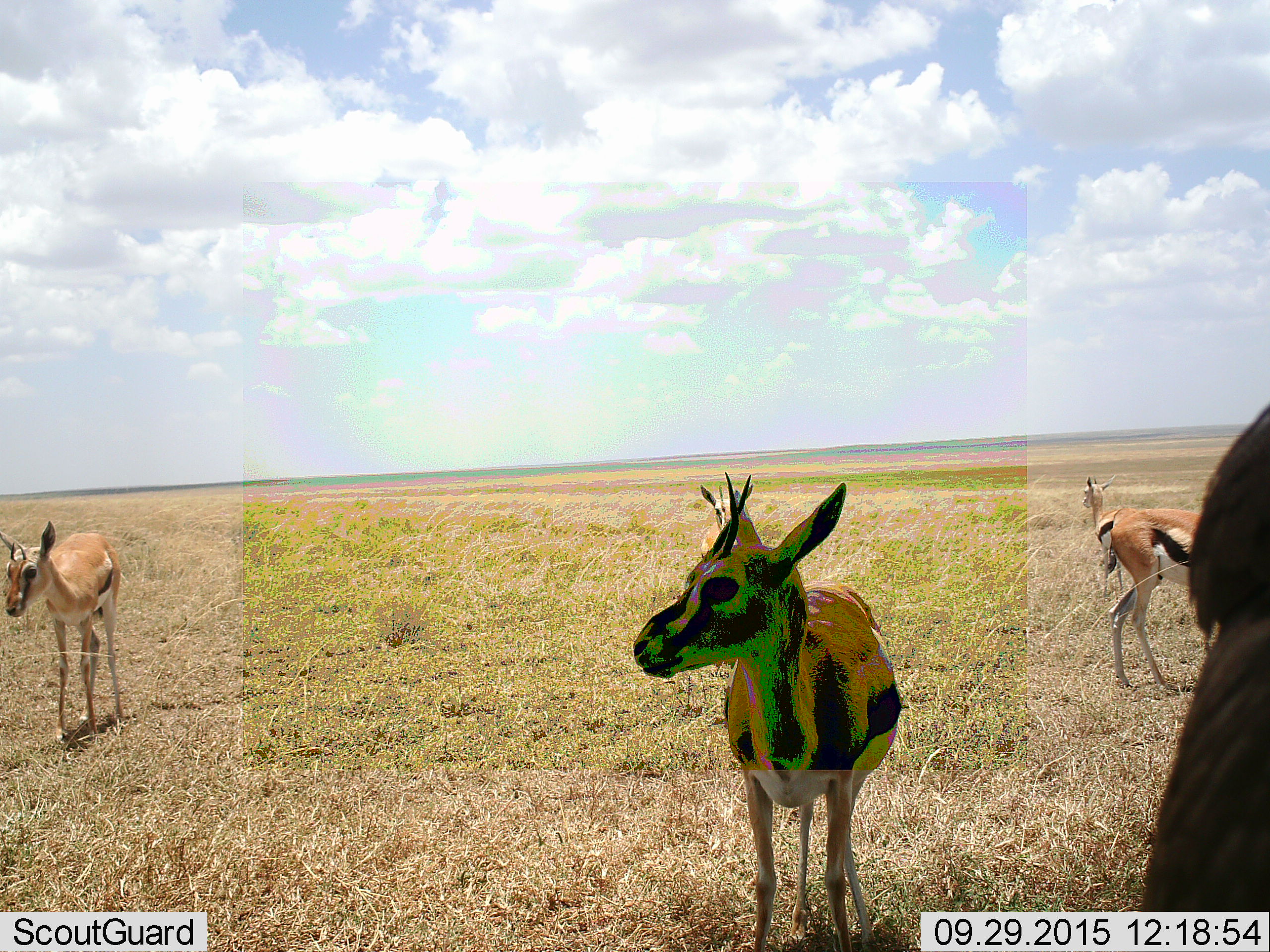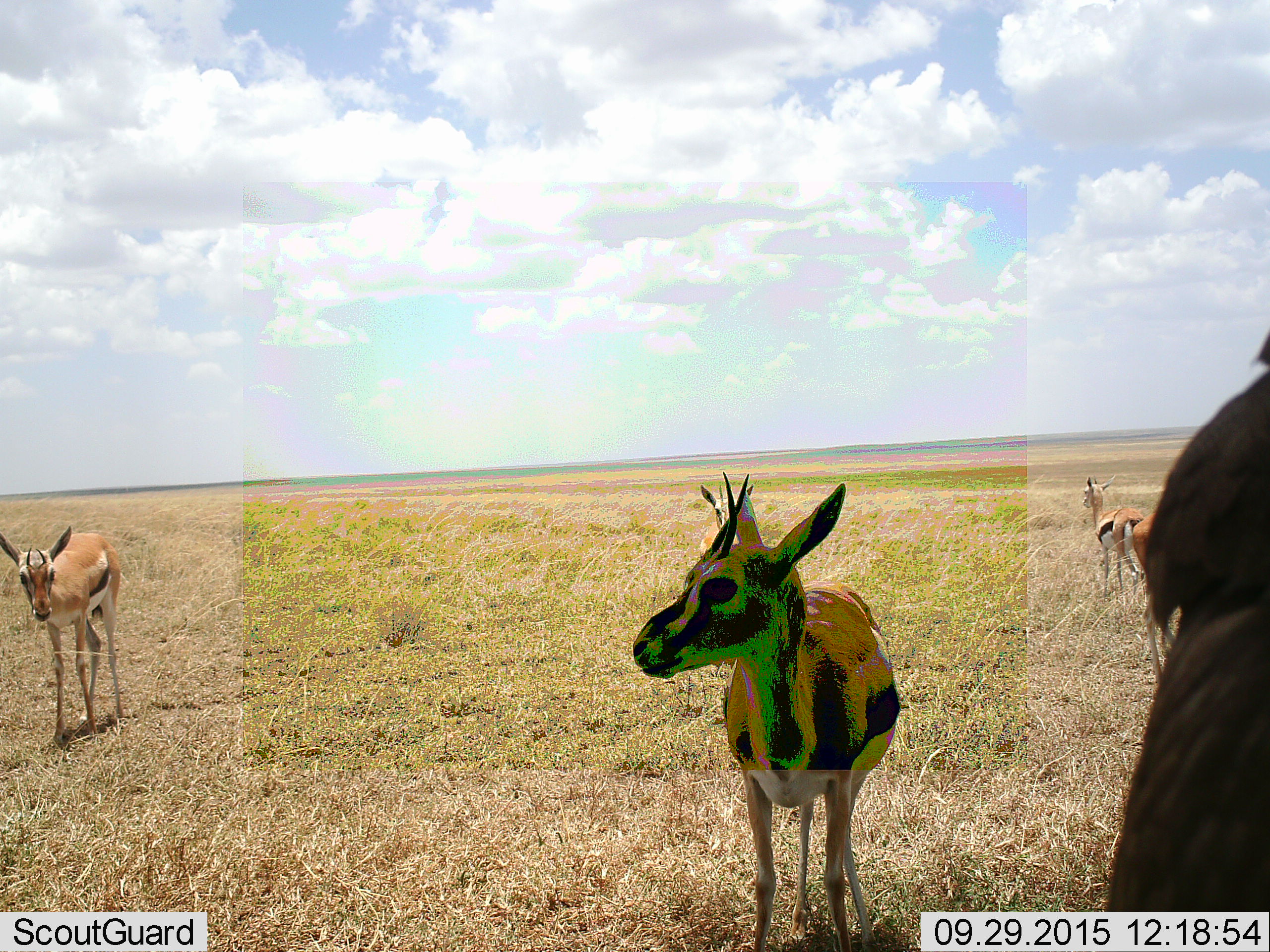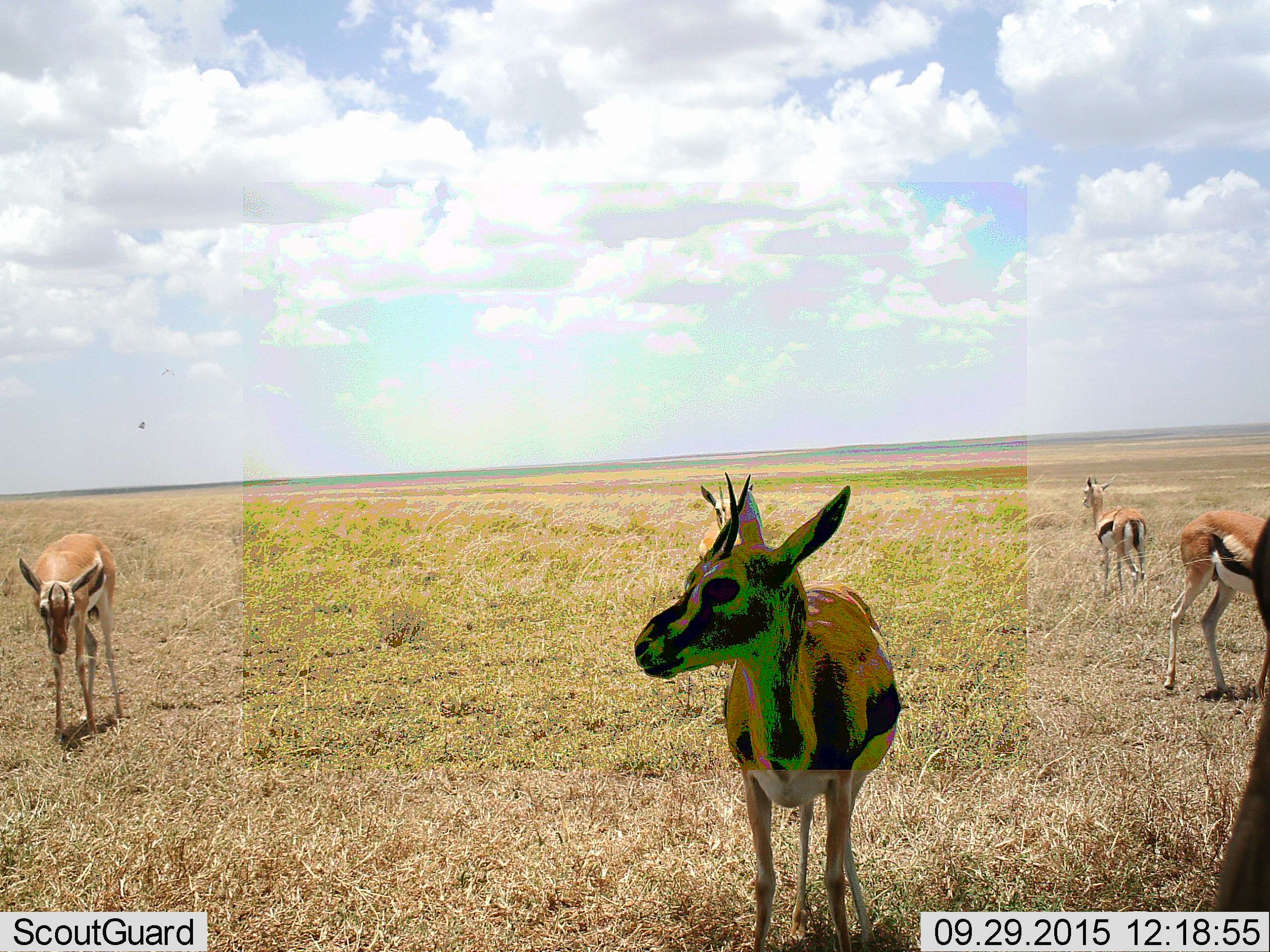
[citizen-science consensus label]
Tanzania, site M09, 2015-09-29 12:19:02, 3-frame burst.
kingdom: Animalia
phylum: Chordata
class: Mammalia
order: Artiodactyla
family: Bovidae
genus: Eudorcas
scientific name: Eudorcas thomsonii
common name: thomson's gazelle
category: gazellethomsons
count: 5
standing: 90%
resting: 0%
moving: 70%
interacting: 0%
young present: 20%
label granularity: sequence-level